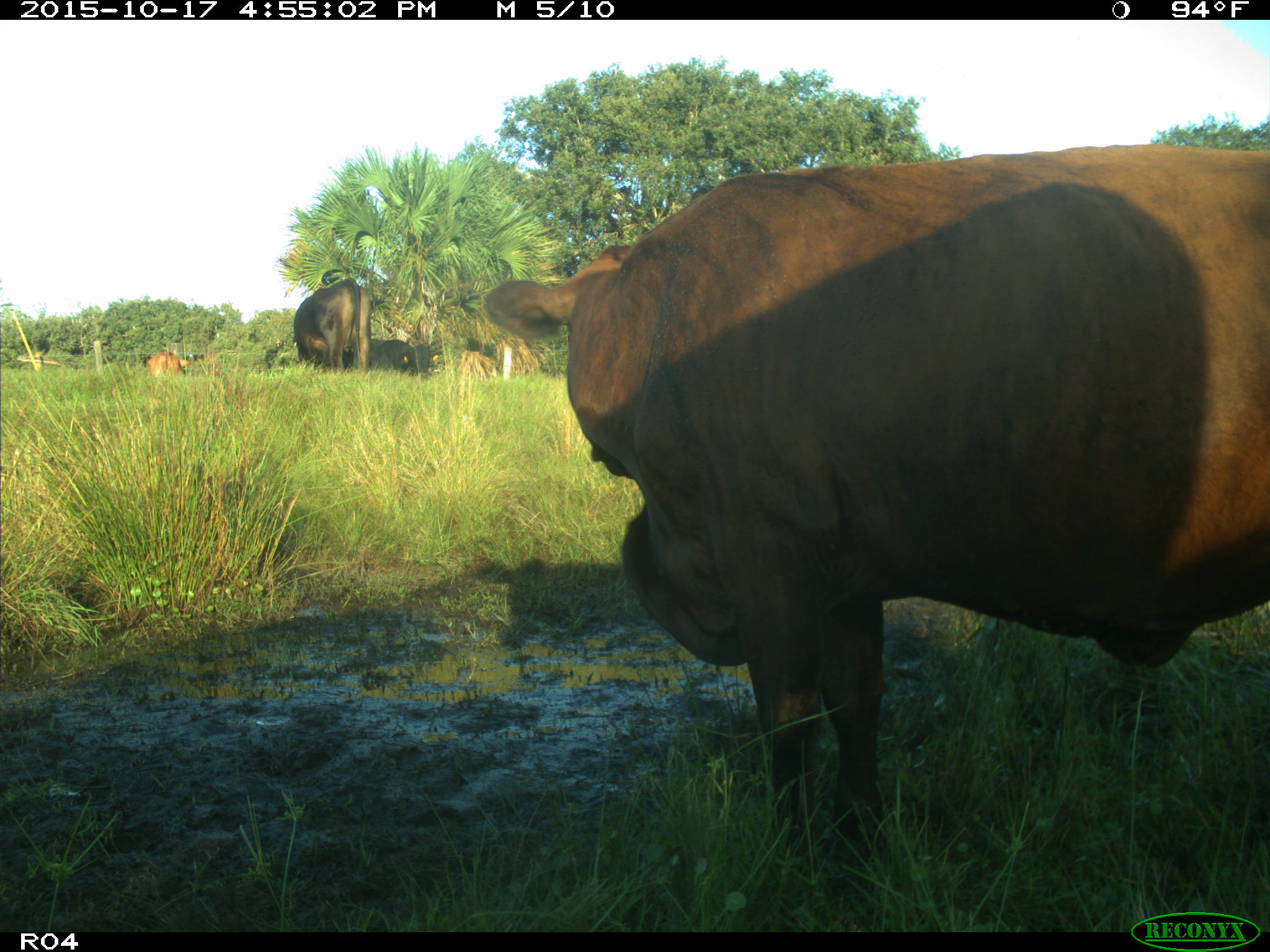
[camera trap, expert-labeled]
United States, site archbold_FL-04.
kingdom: Animalia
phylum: Chordata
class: Mammalia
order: Artiodactyla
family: Bovidae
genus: Bos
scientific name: Bos taurus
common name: domestic cow